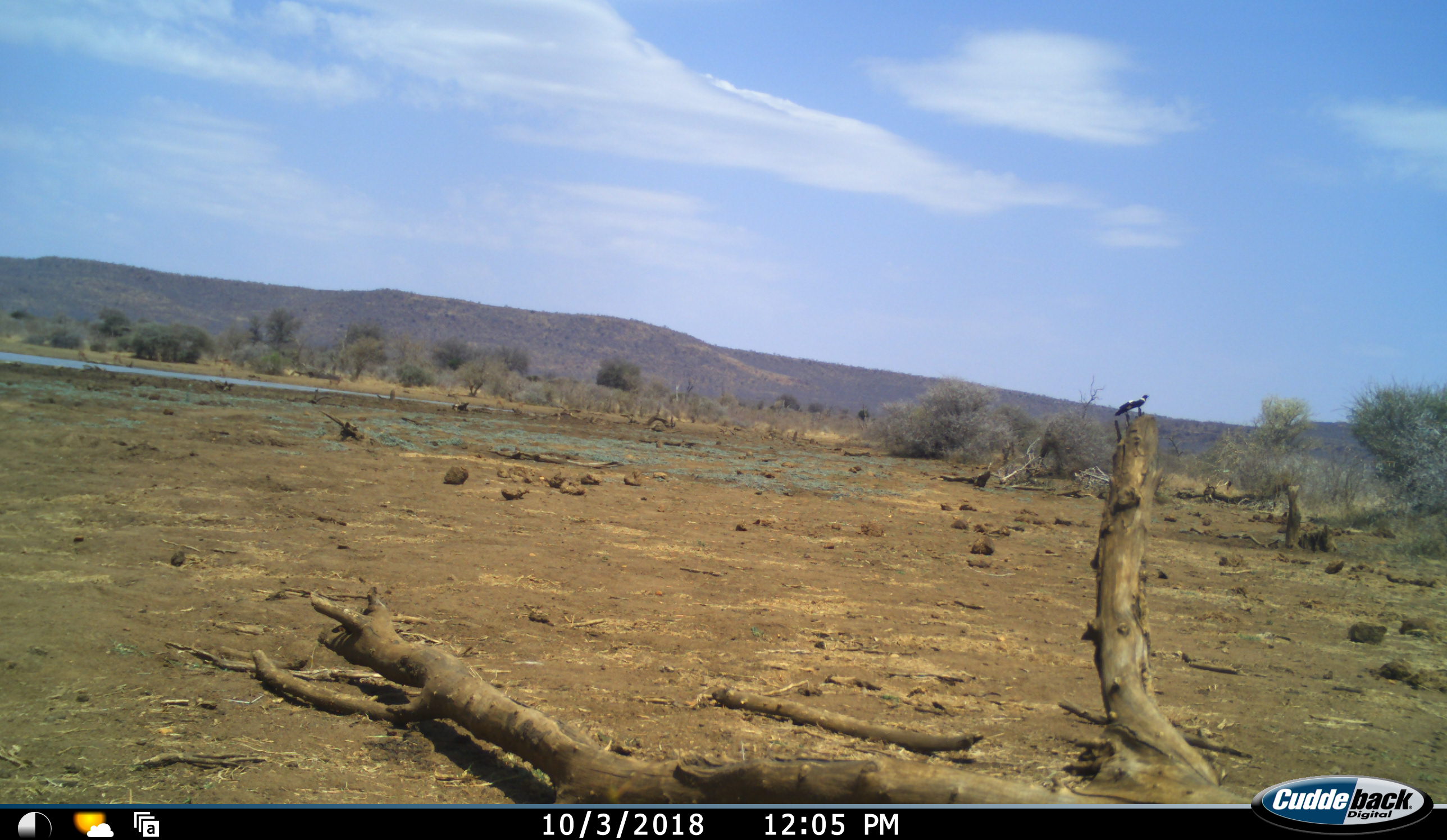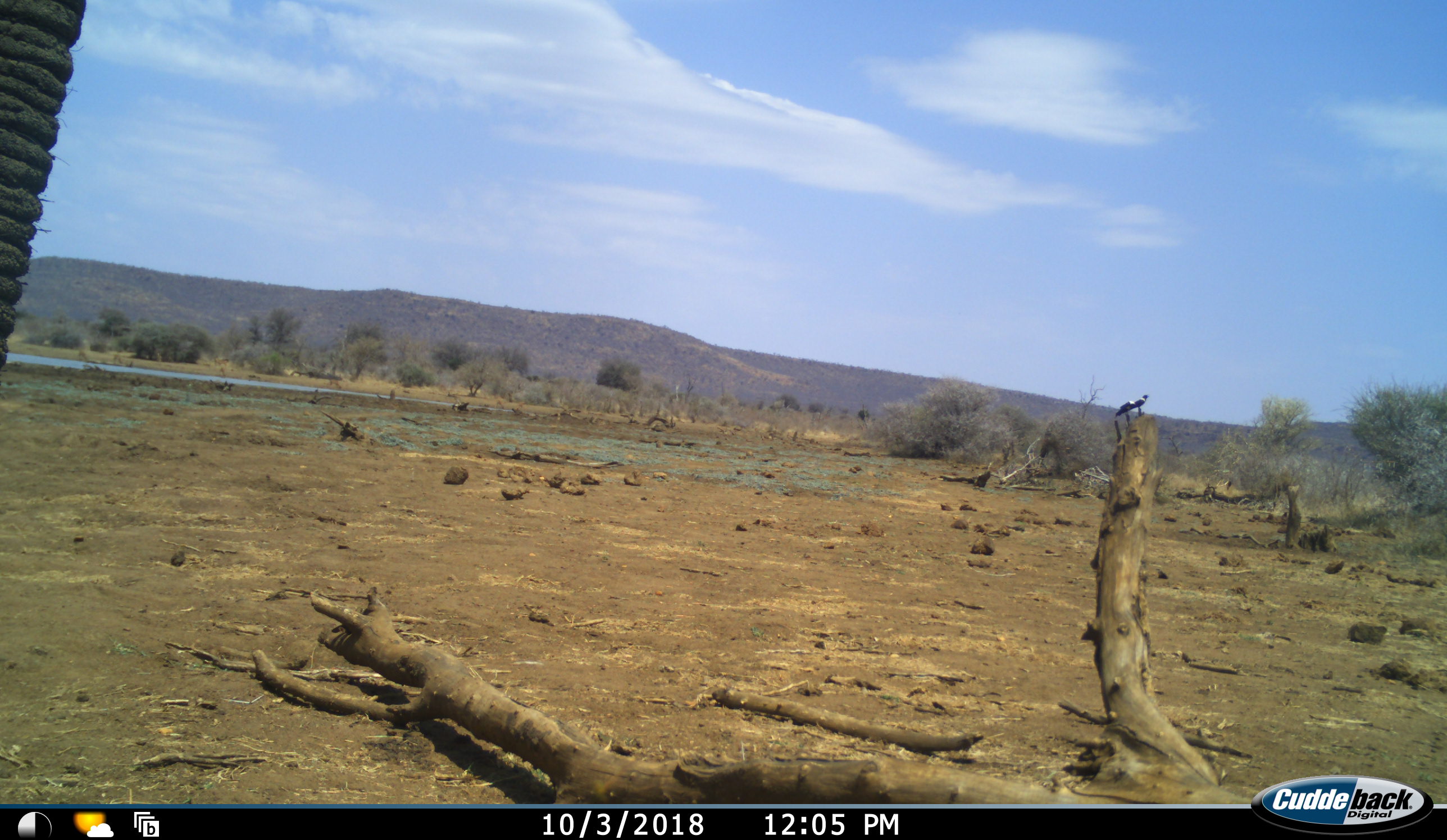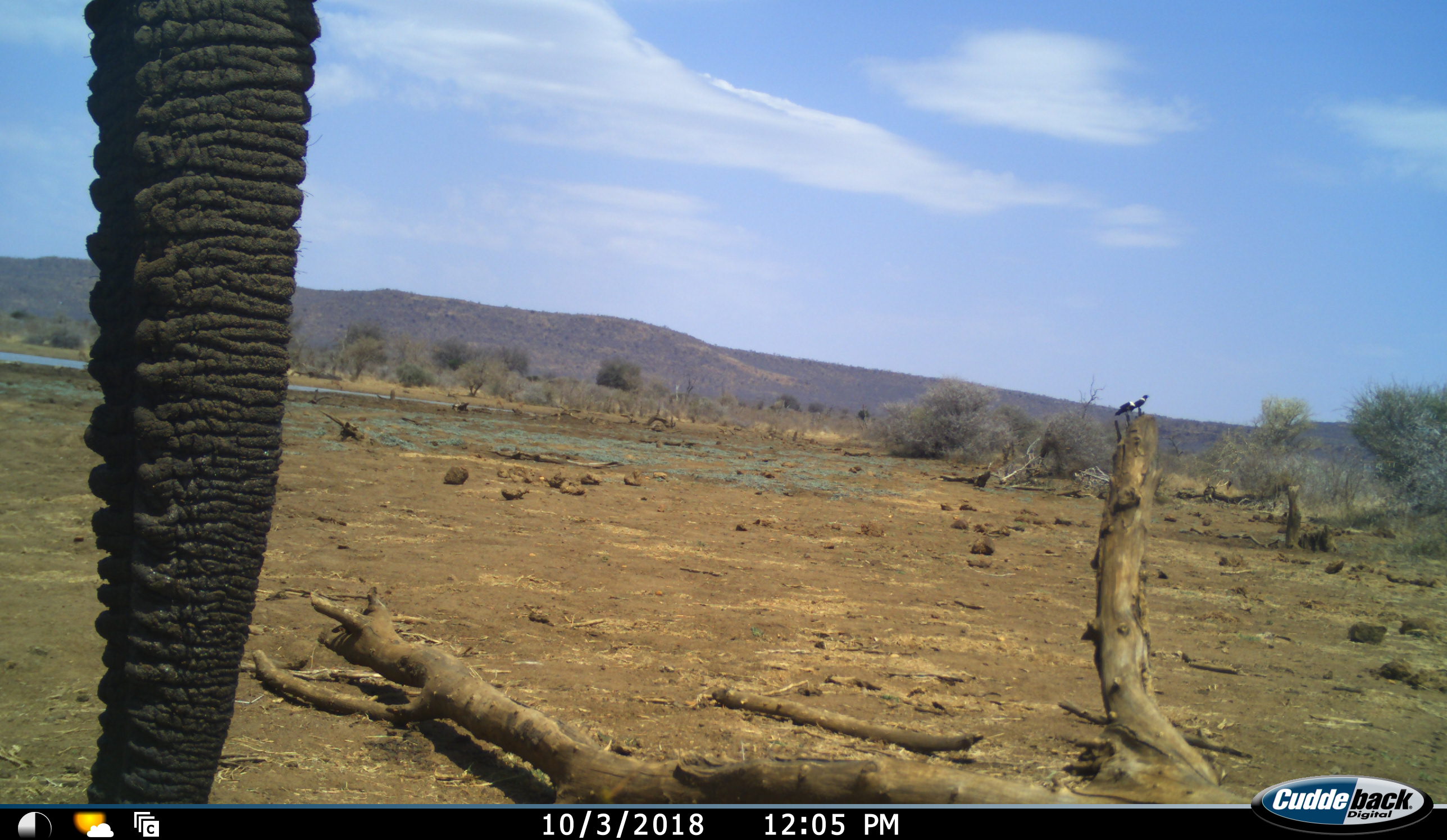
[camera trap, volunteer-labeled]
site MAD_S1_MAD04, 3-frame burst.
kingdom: Animalia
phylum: Chordata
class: Mammalia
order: Proboscidea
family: Elephantidae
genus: Loxodonta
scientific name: Loxodonta africana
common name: african bush elephant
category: elephant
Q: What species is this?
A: Elephant (african bush elephant) (Loxodonta africana).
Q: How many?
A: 1.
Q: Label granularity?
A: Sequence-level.